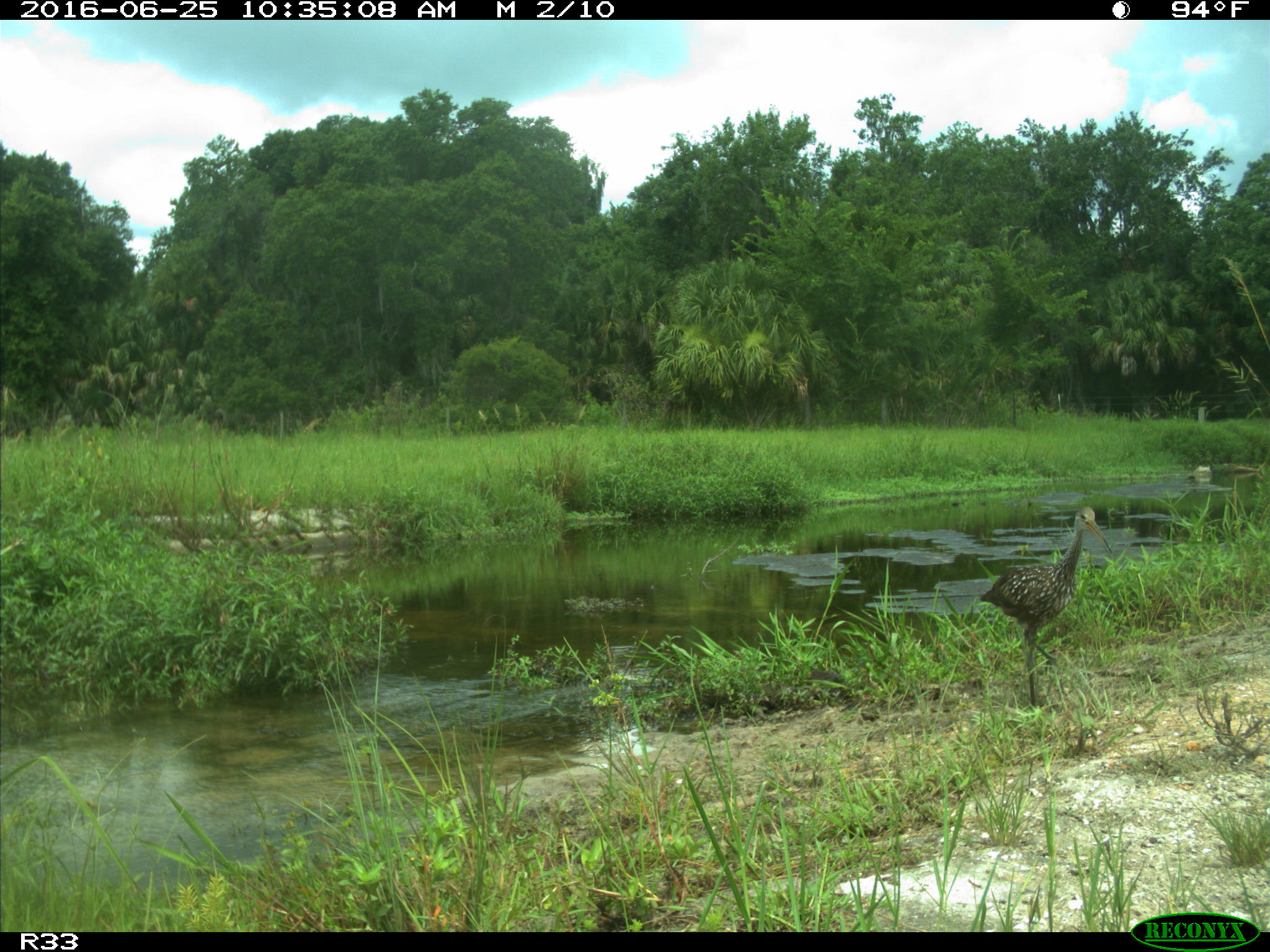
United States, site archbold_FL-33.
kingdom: Animalia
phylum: Chordata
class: Aves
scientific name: Aves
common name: birds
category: unidentified bird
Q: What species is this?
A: Unidentified bird (birds) (Aves).